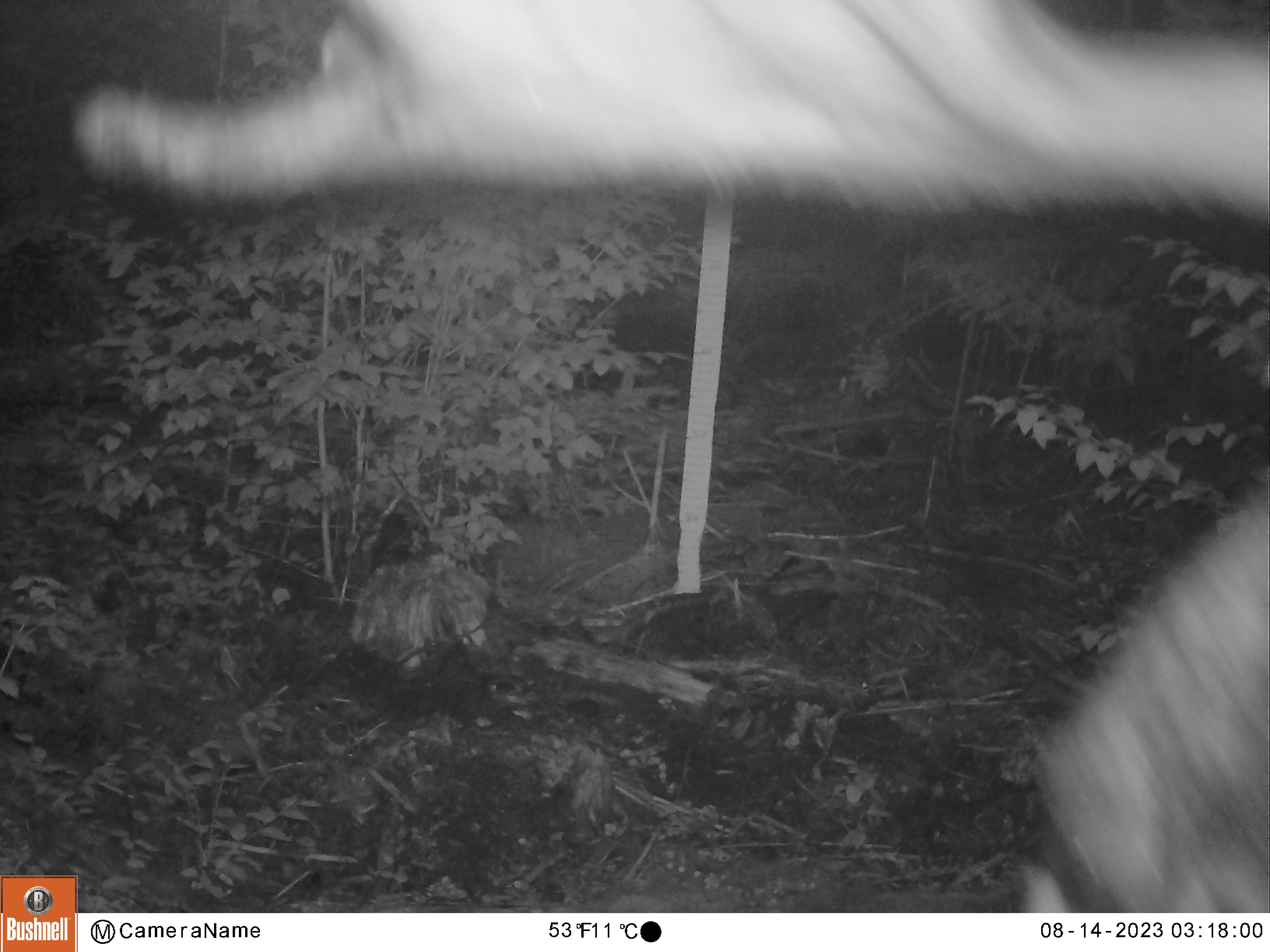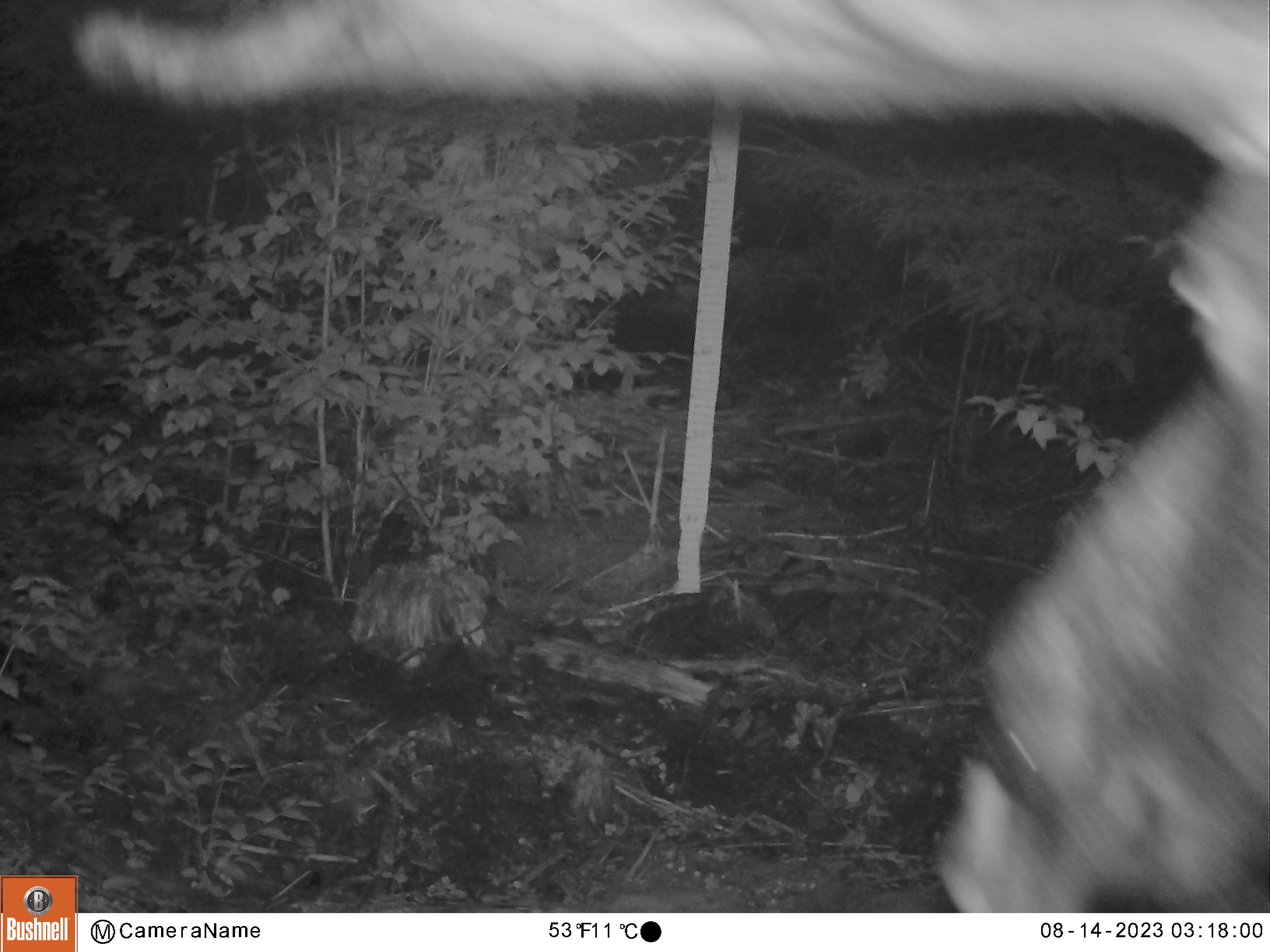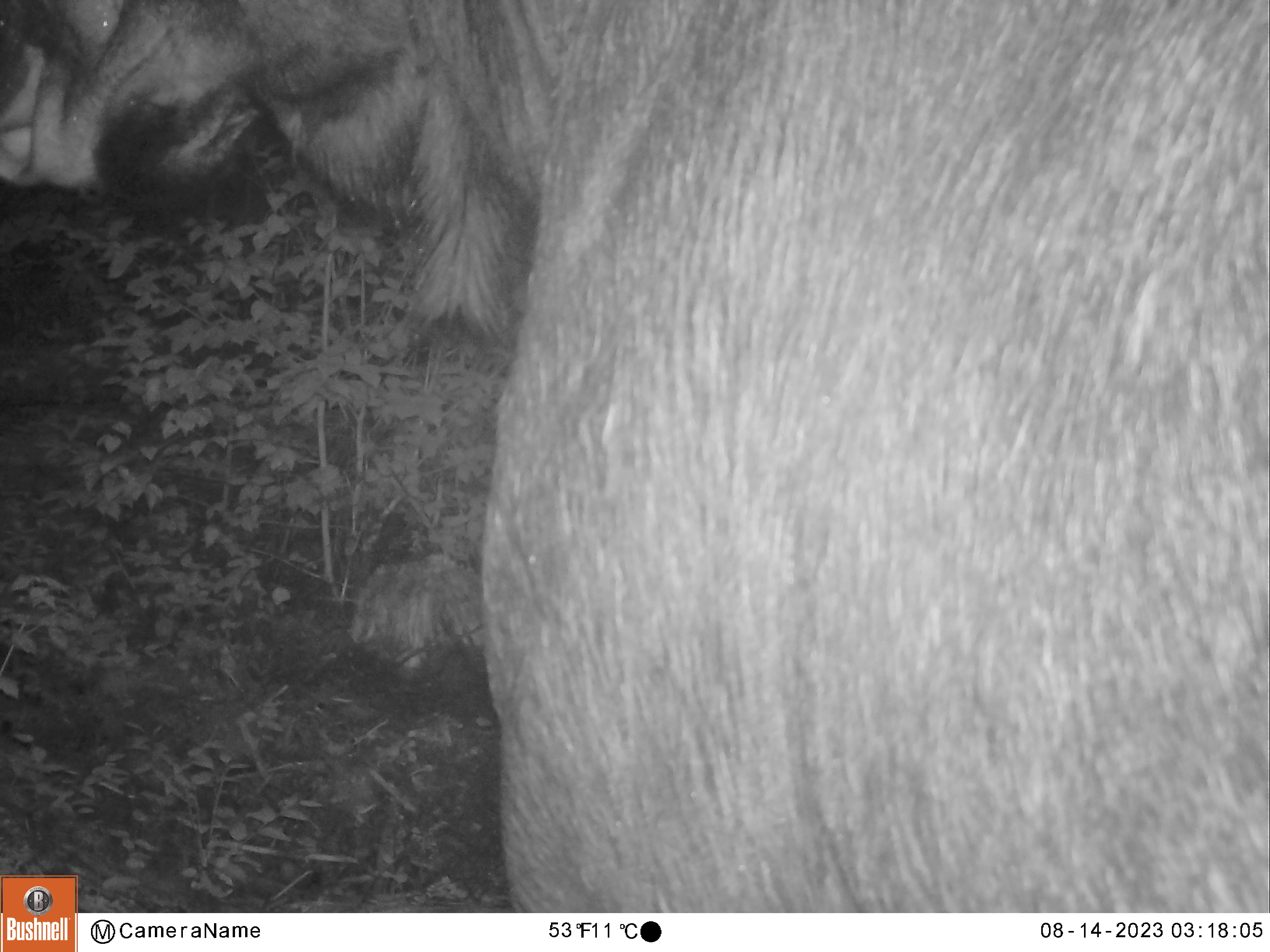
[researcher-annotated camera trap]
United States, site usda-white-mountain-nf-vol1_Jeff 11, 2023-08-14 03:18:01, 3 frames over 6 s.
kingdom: Animalia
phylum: Chordata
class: Mammalia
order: Artiodactyla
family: Cervidae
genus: Alces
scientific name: Alces alces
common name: moose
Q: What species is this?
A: Moose (Alces alces).